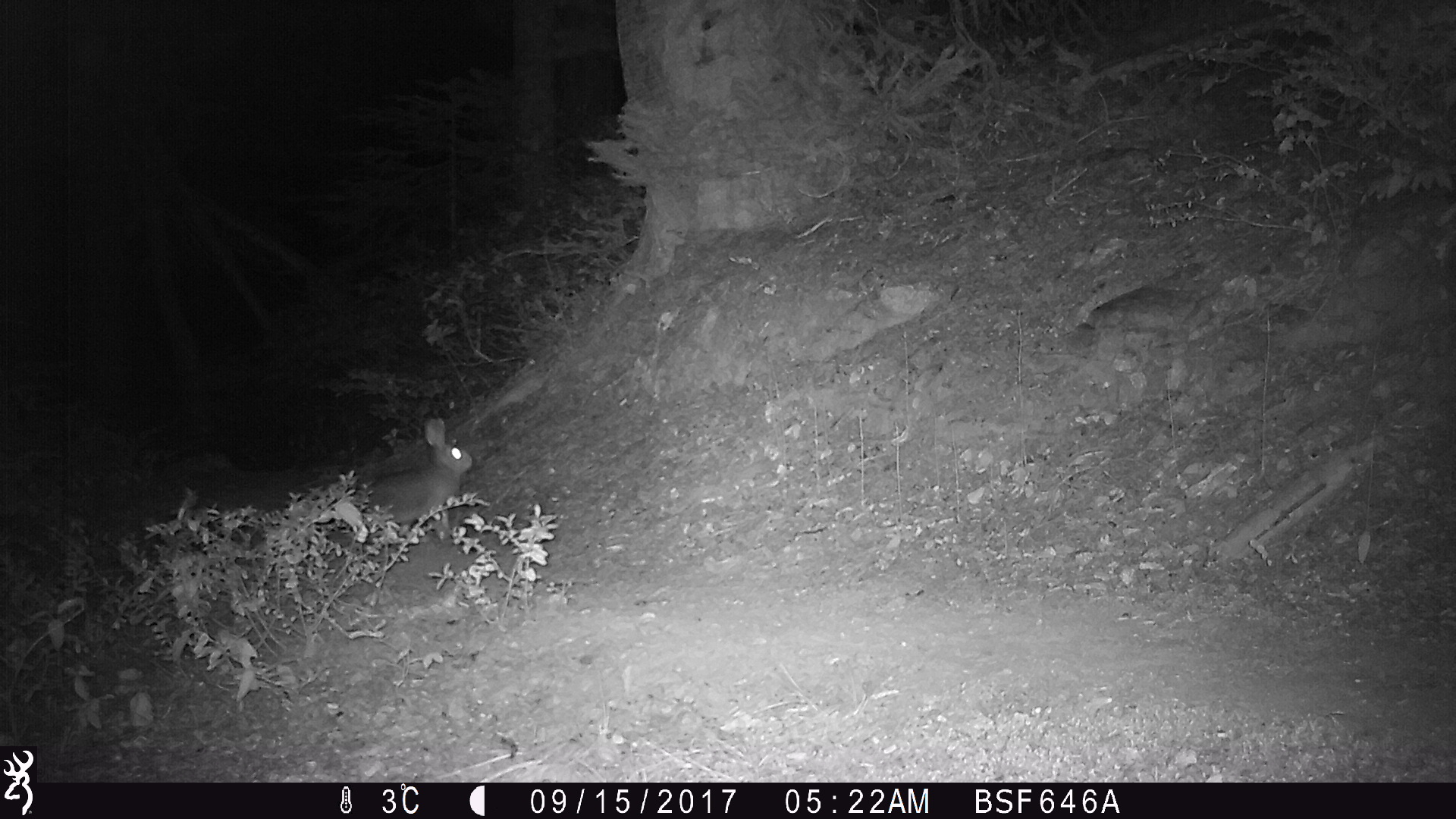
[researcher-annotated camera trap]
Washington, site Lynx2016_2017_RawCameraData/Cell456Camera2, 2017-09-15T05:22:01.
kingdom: Animalia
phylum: Chordata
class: Mammalia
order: Lagomorpha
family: Leporidae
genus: Lepus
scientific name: Lepus americanus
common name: snowshoe hare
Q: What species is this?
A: Lepus americanus (snowshoe hare).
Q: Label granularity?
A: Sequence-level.